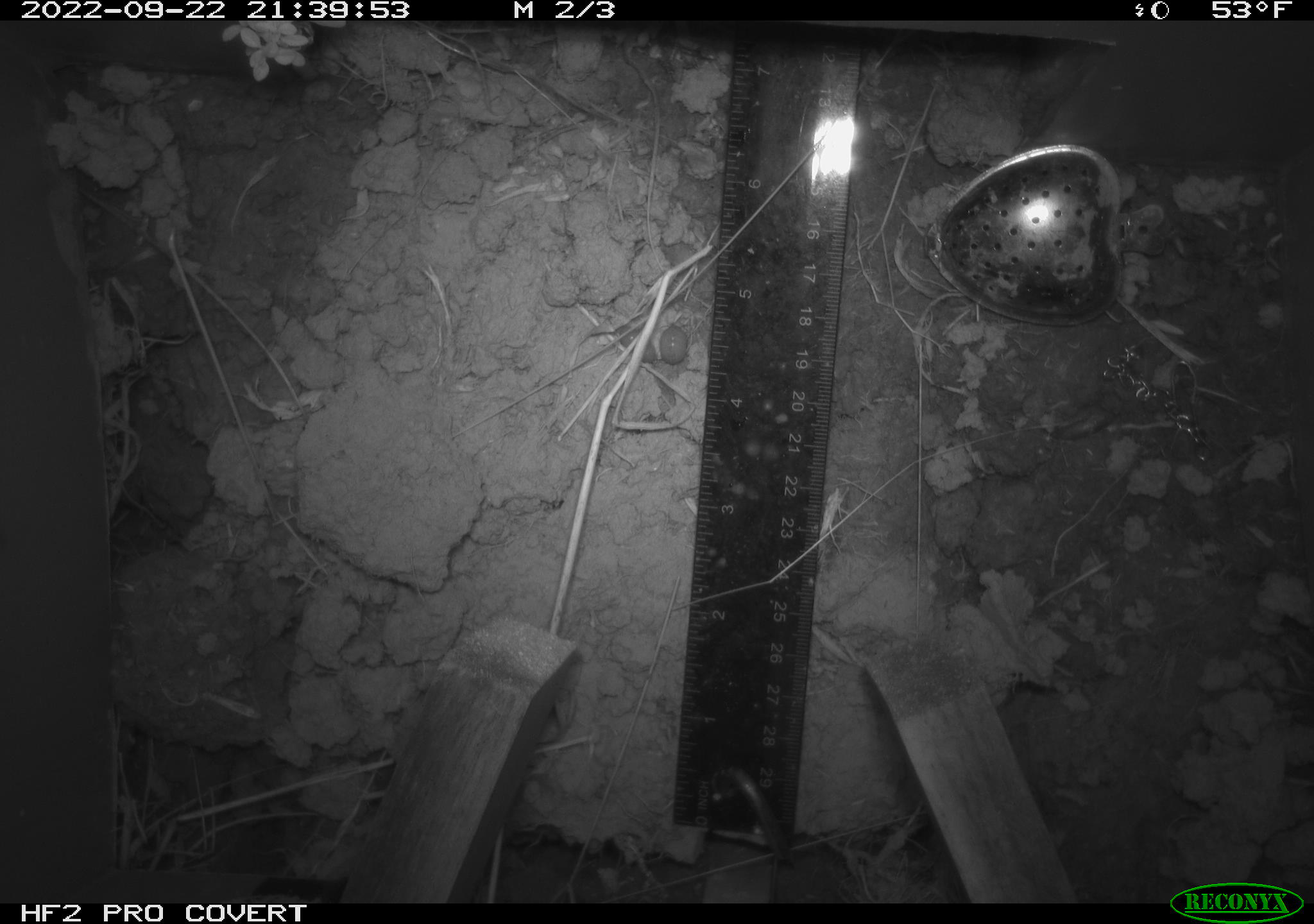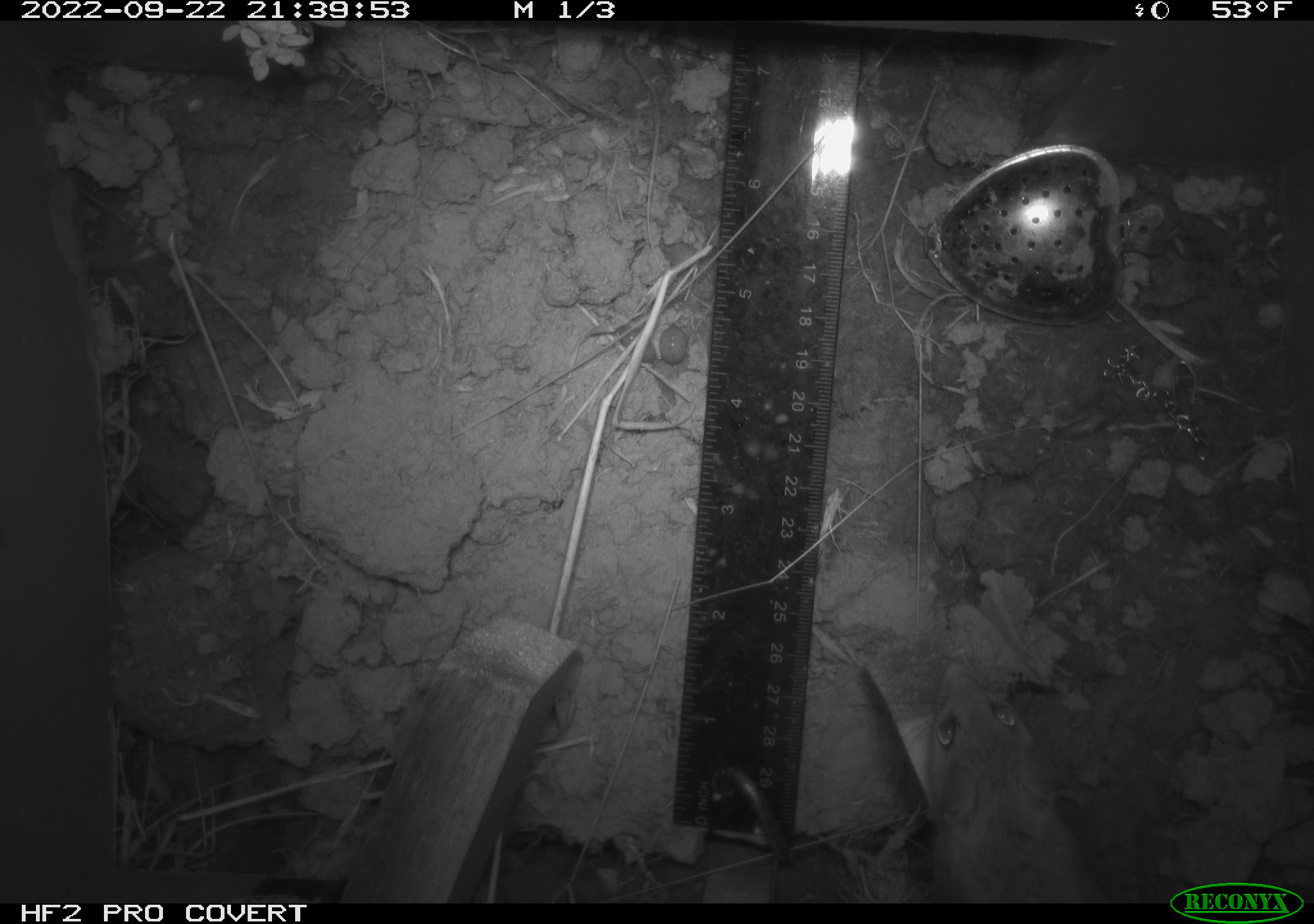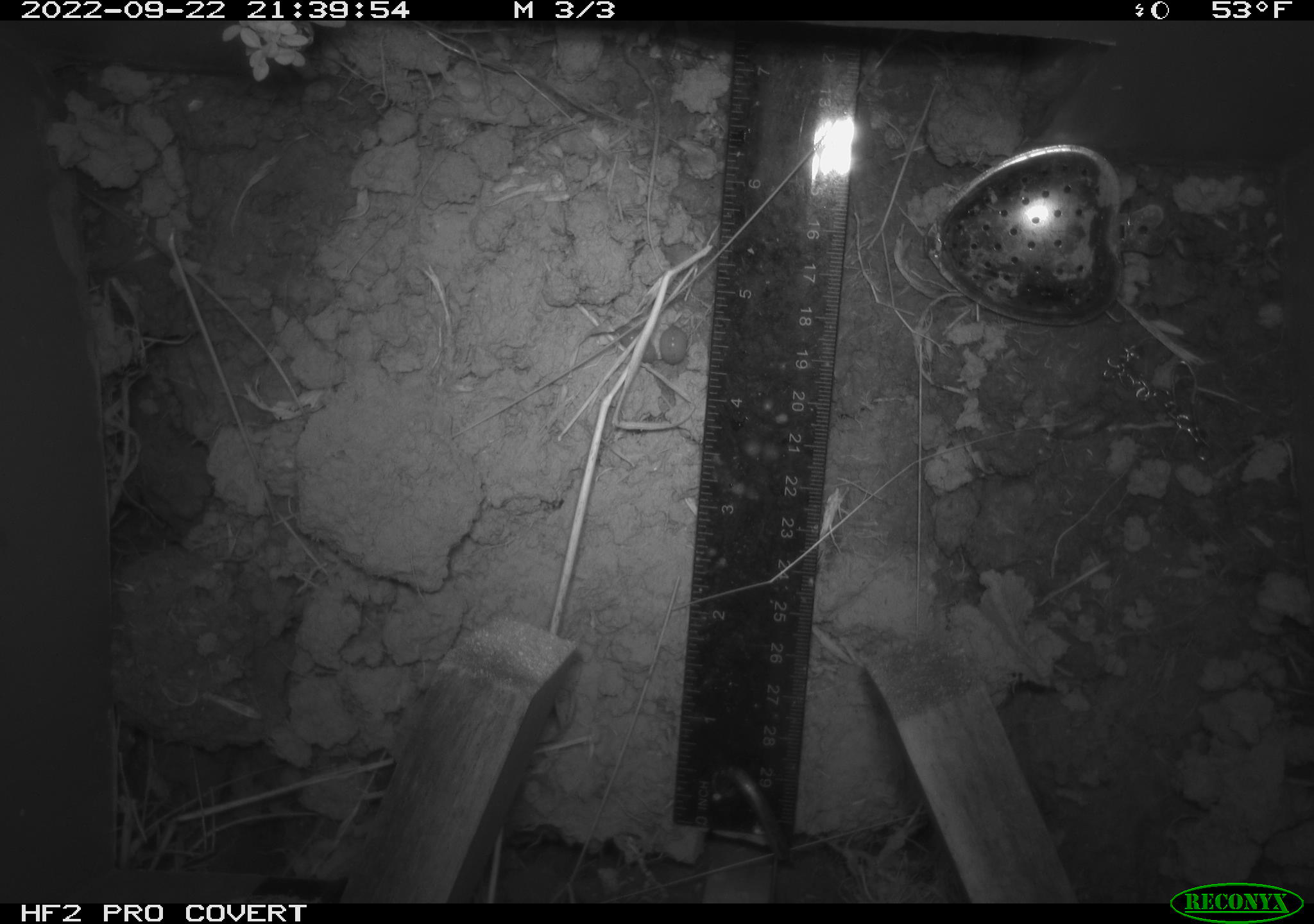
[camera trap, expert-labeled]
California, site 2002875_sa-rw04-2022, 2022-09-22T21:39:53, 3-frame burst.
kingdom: Animalia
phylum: Chordata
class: Mammalia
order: Rodentia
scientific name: Rodentia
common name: mouse species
Mouse species (Rodentia).